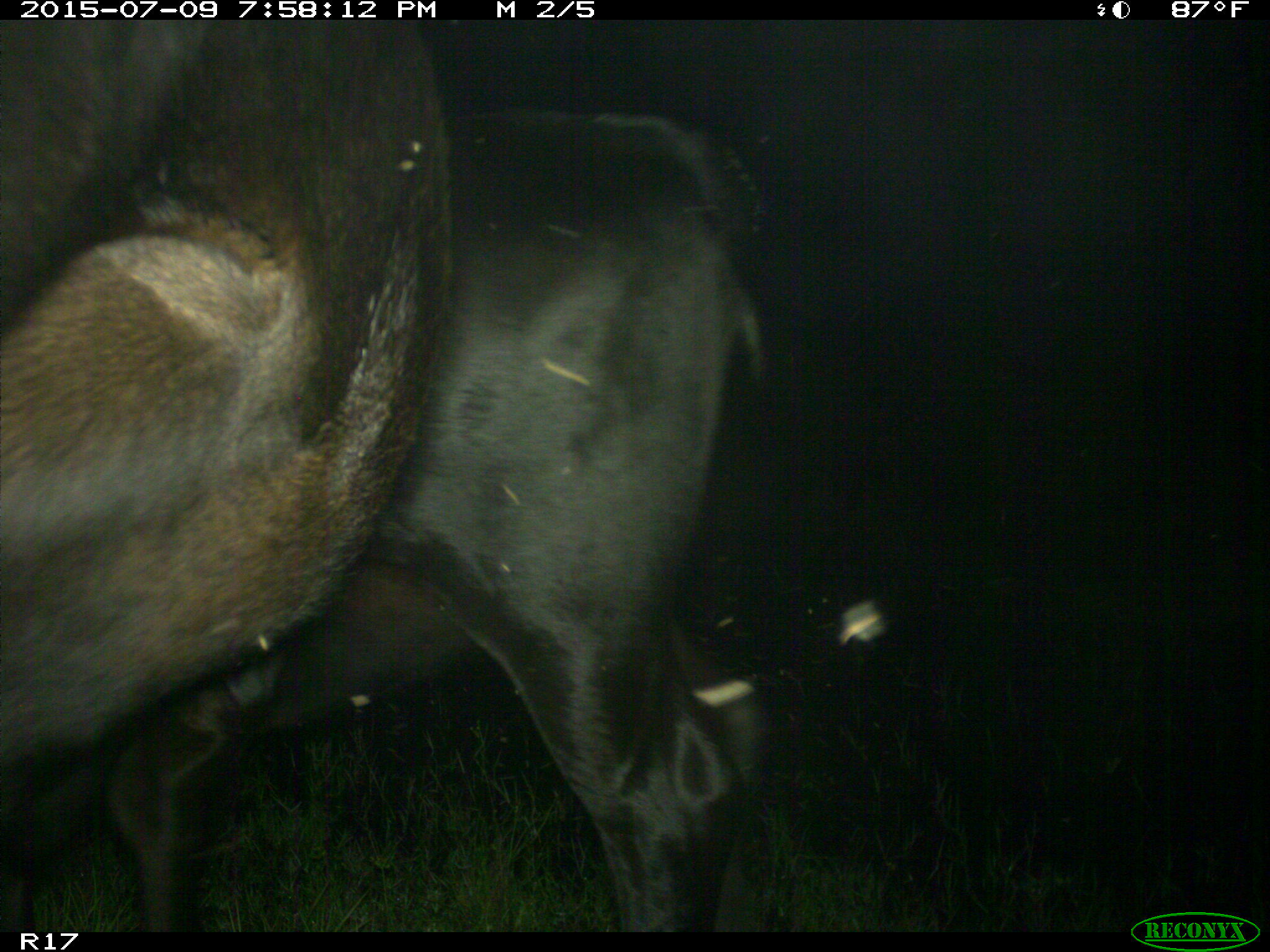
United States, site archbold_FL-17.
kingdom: Animalia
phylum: Chordata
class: Mammalia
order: Artiodactyla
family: Bovidae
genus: Bos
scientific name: Bos taurus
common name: domestic cow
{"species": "Bos taurus (domestic cow)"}